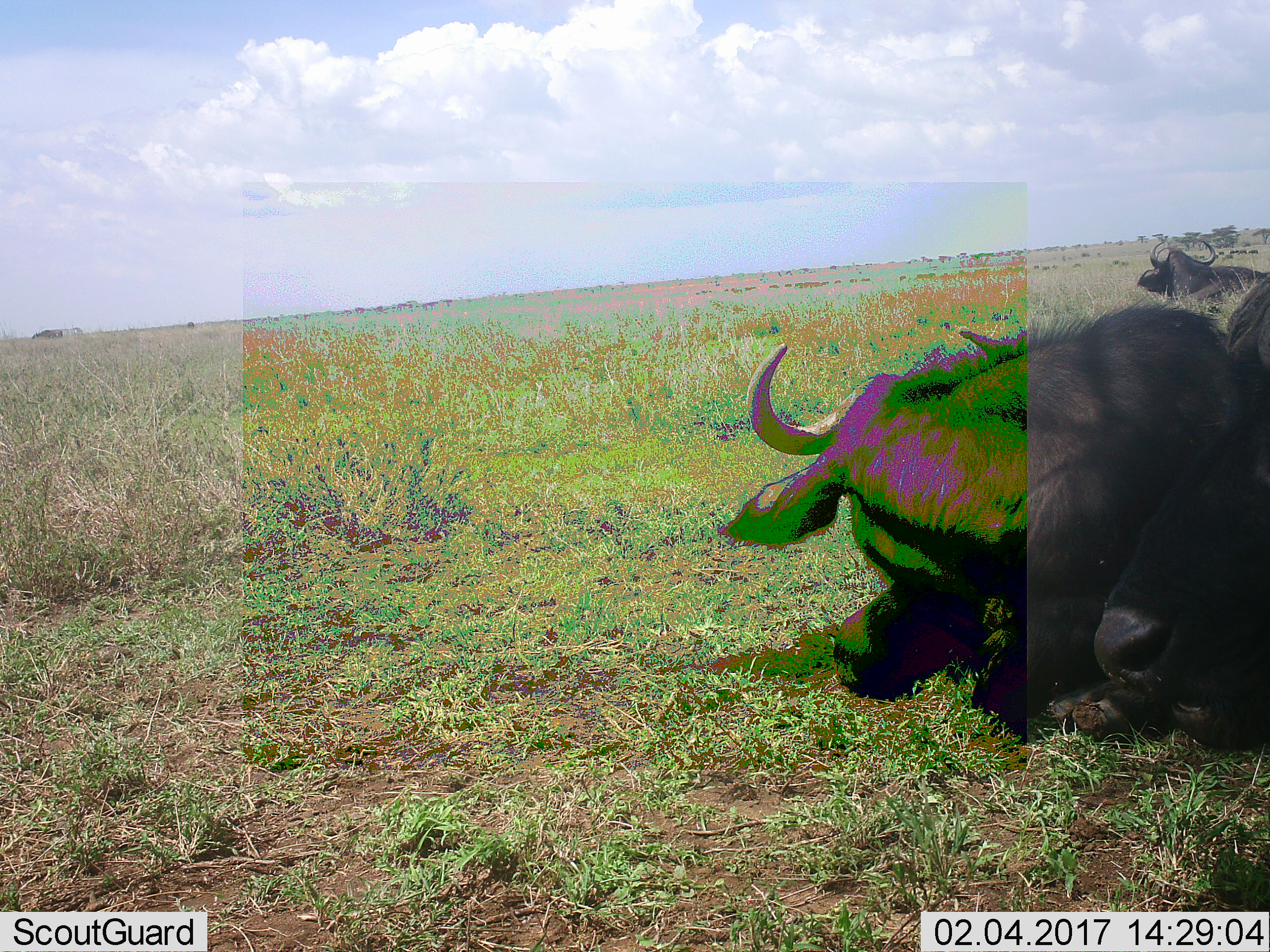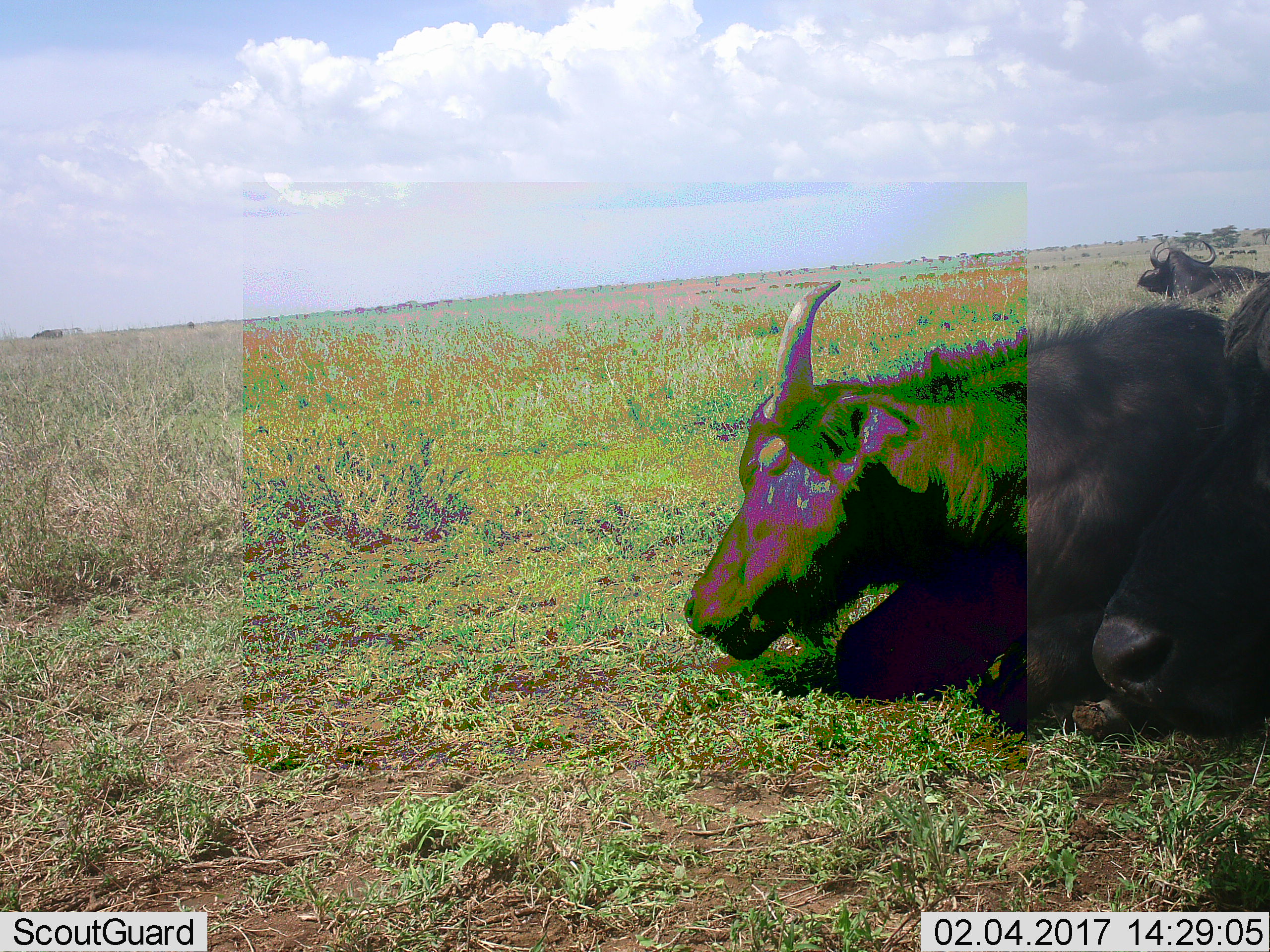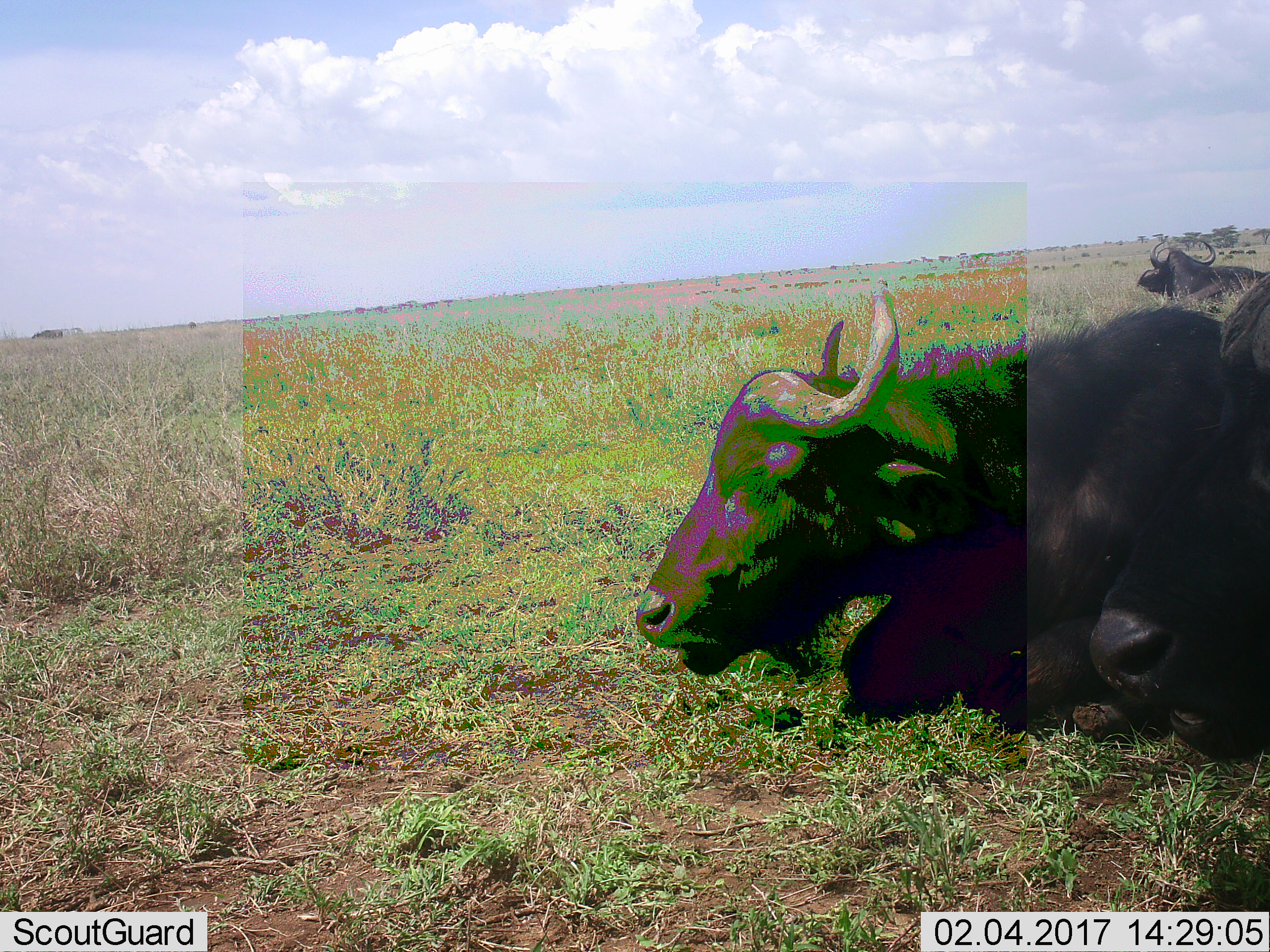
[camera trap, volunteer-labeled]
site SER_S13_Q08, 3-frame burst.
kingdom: Animalia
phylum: Chordata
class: Mammalia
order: Artiodactyla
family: Bovidae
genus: Syncerus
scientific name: Syncerus caffer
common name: african buffalo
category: buffalo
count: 3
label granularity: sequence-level